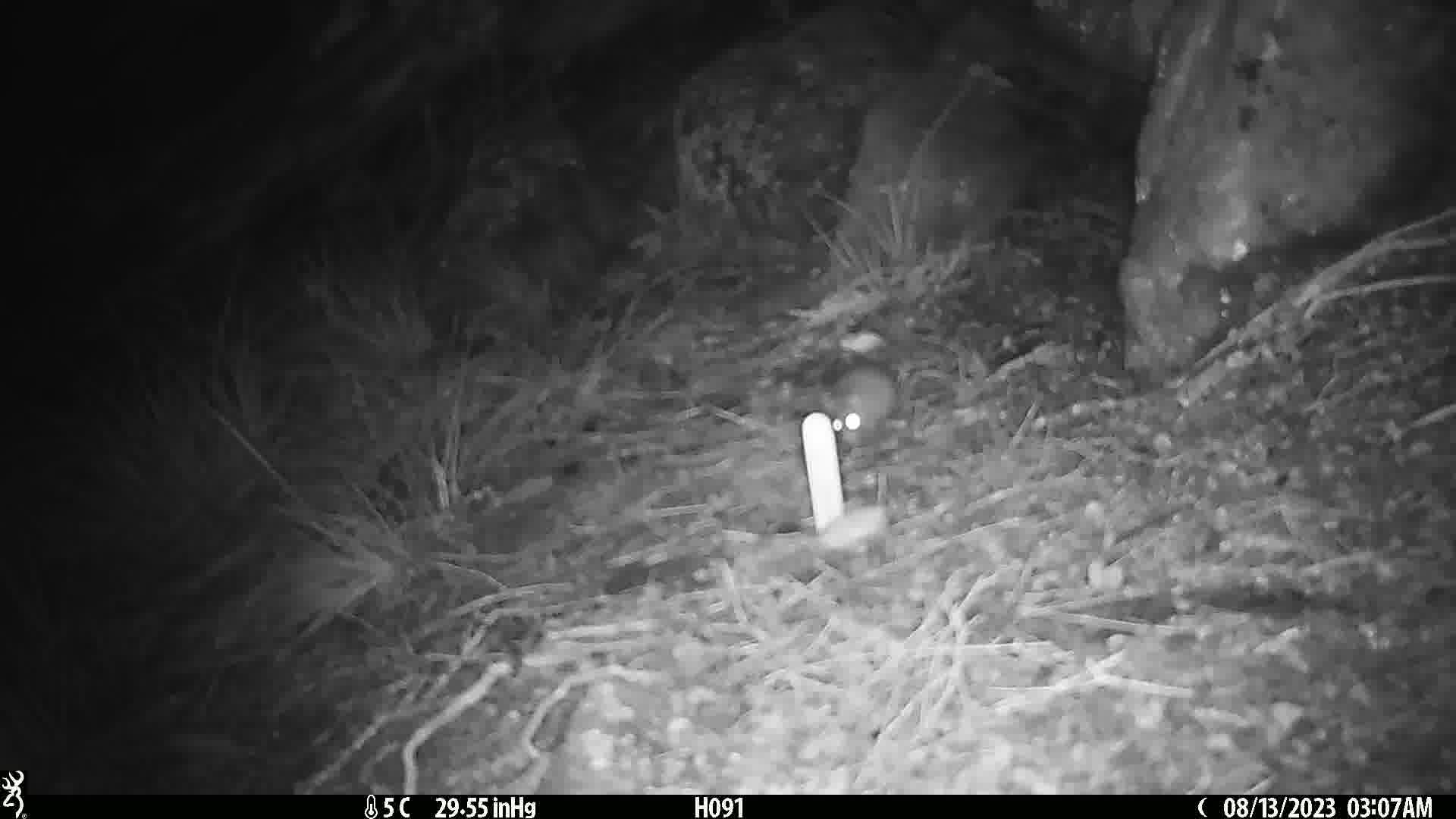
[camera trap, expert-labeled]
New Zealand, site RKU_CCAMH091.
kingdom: Animalia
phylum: Chordata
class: Mammalia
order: Rodentia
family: Muridae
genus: Rattus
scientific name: Rattus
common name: rat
Rat (Rattus).